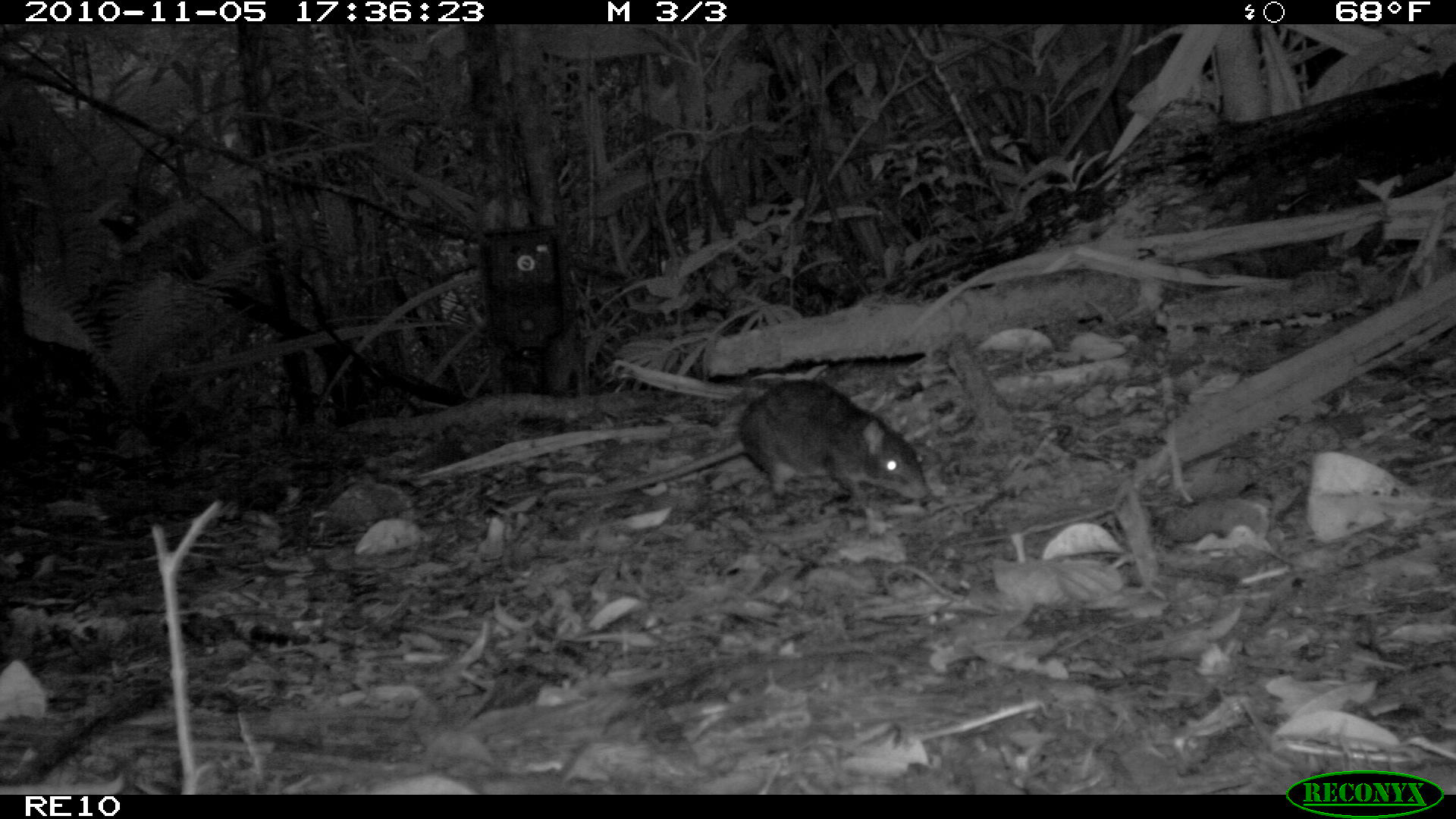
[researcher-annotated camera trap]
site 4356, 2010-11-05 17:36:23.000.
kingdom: Animalia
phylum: Chordata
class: Mammalia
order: Rodentia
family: Muridae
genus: Rattus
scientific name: Rattus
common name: rodent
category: unknown rat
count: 1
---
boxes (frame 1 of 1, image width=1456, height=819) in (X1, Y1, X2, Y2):
unknown rat: (546, 378, 928, 501)